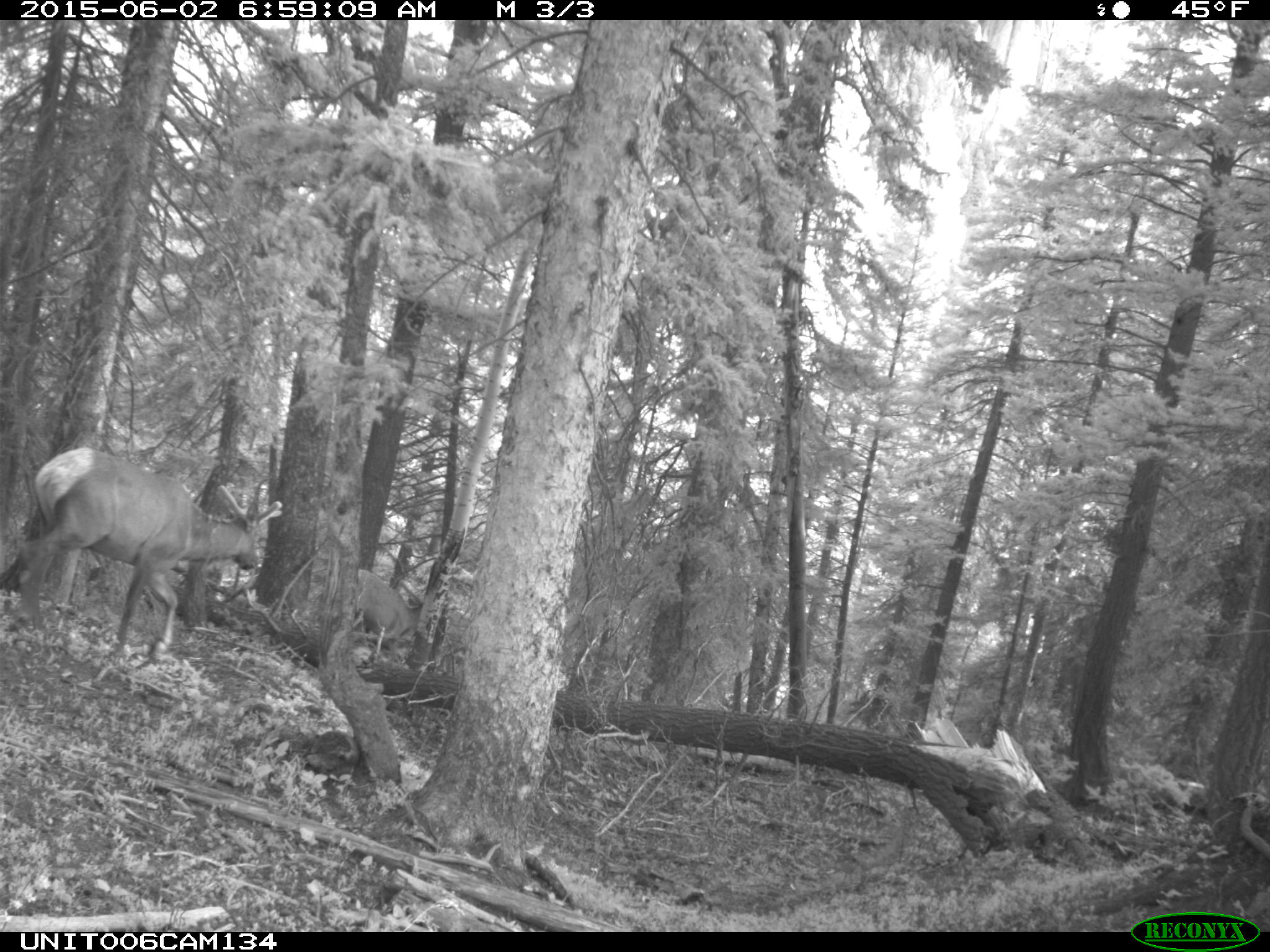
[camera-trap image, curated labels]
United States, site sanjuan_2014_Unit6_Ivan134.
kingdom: Animalia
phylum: Chordata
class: Mammalia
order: Artiodactyla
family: Cervidae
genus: Cervus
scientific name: Cervus elaphus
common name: red deer